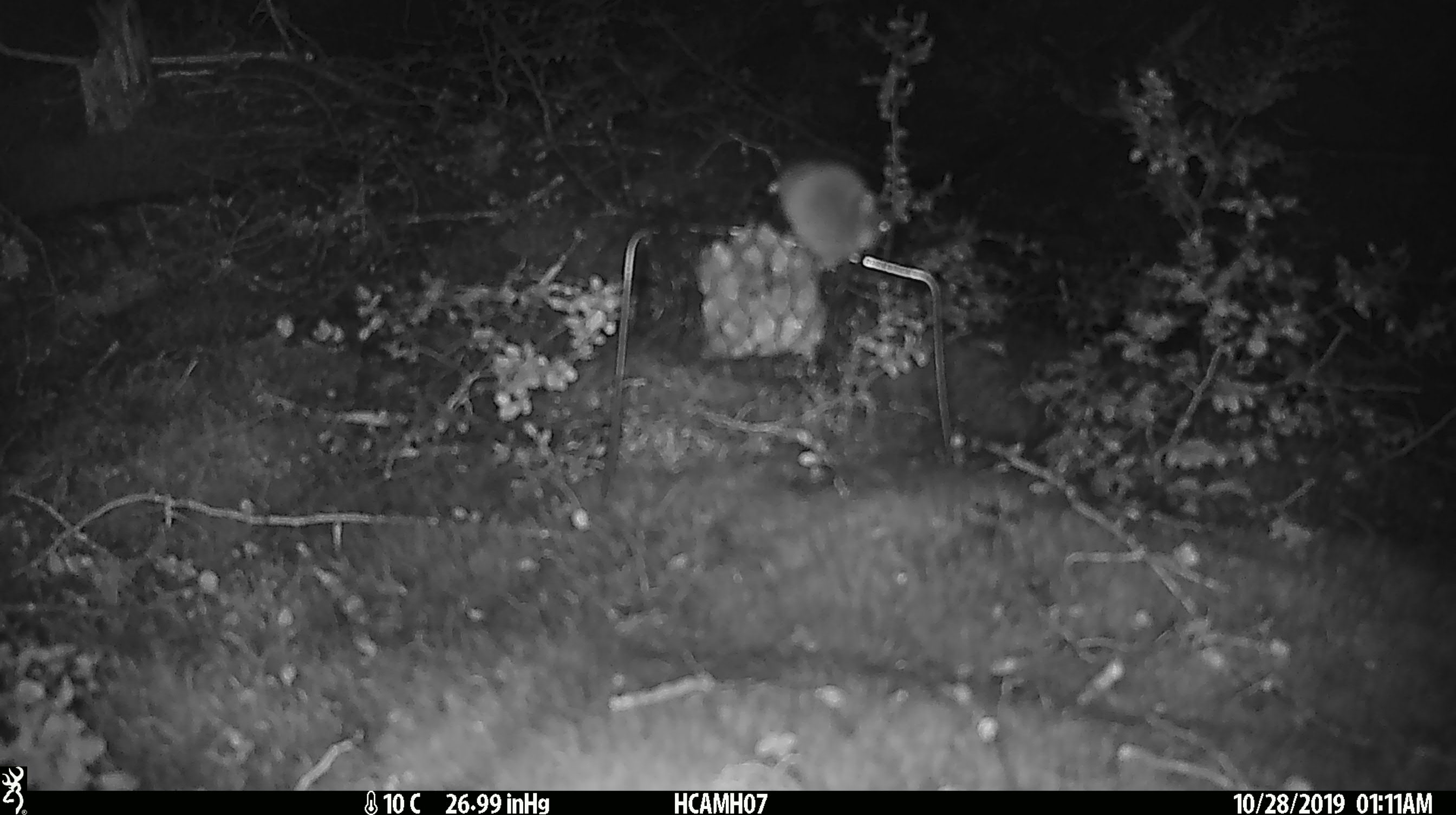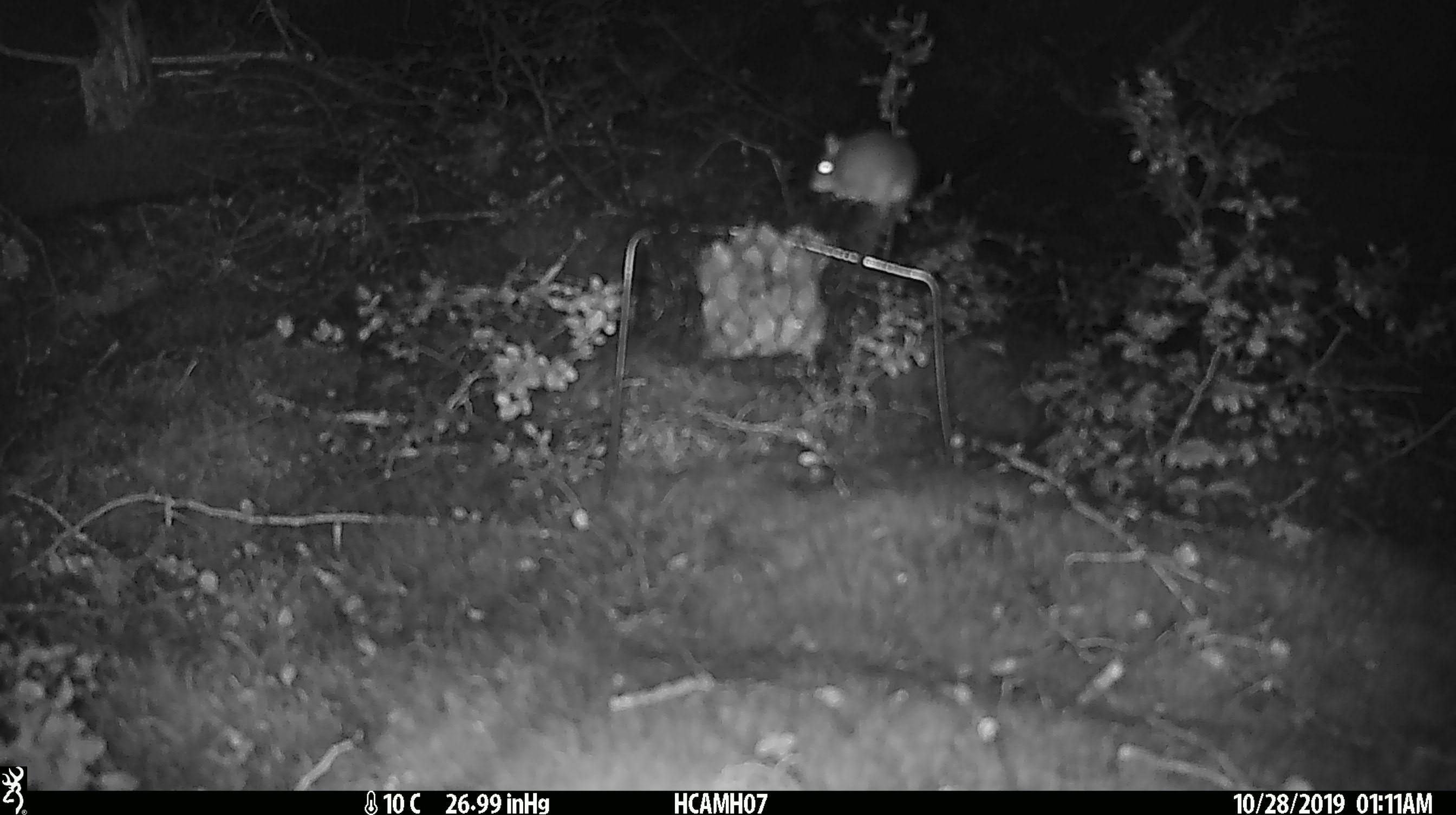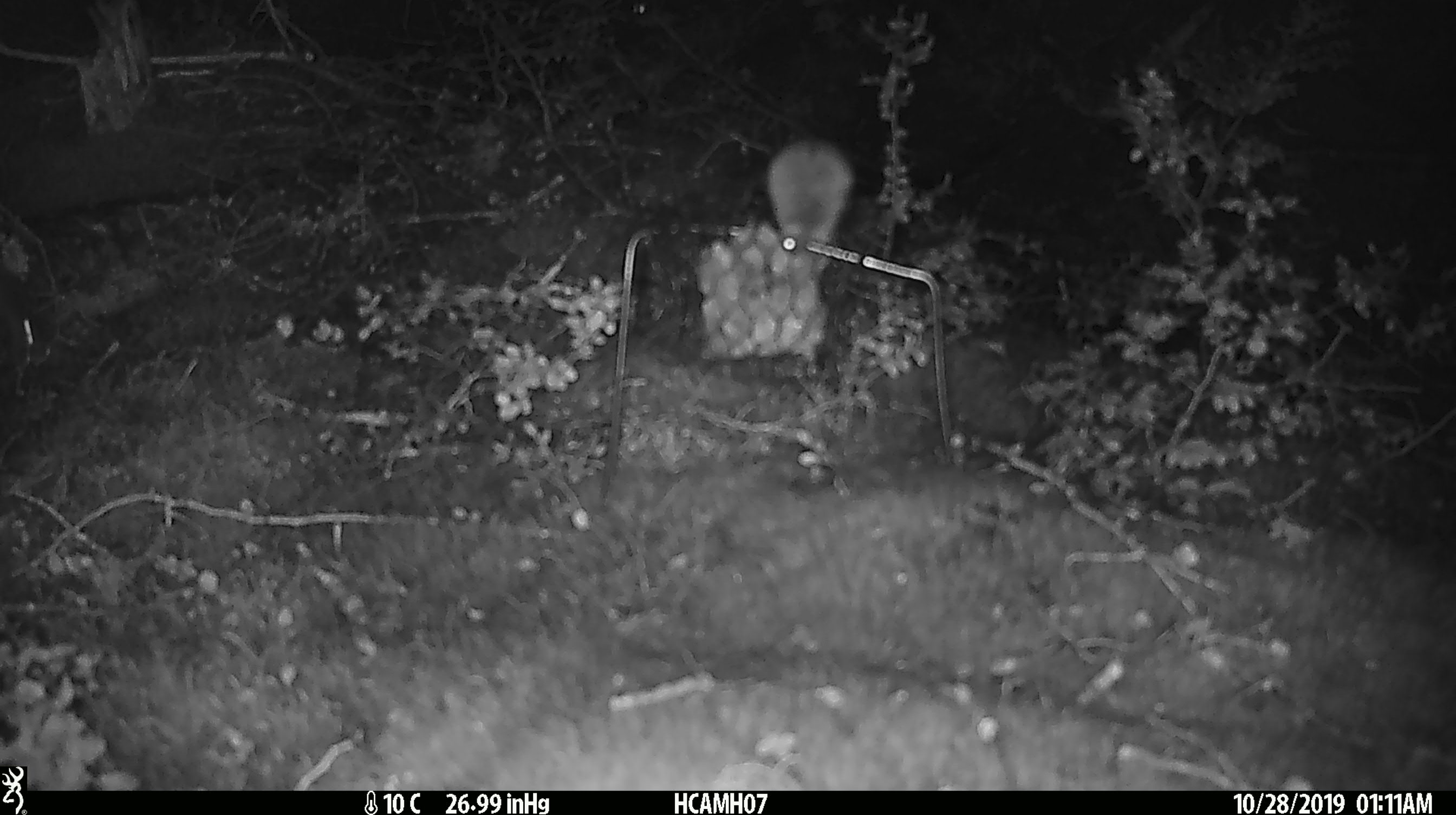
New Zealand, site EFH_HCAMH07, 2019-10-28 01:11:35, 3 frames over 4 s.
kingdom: Animalia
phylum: Chordata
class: Mammalia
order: Rodentia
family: Muridae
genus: Mus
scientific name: Mus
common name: mouse